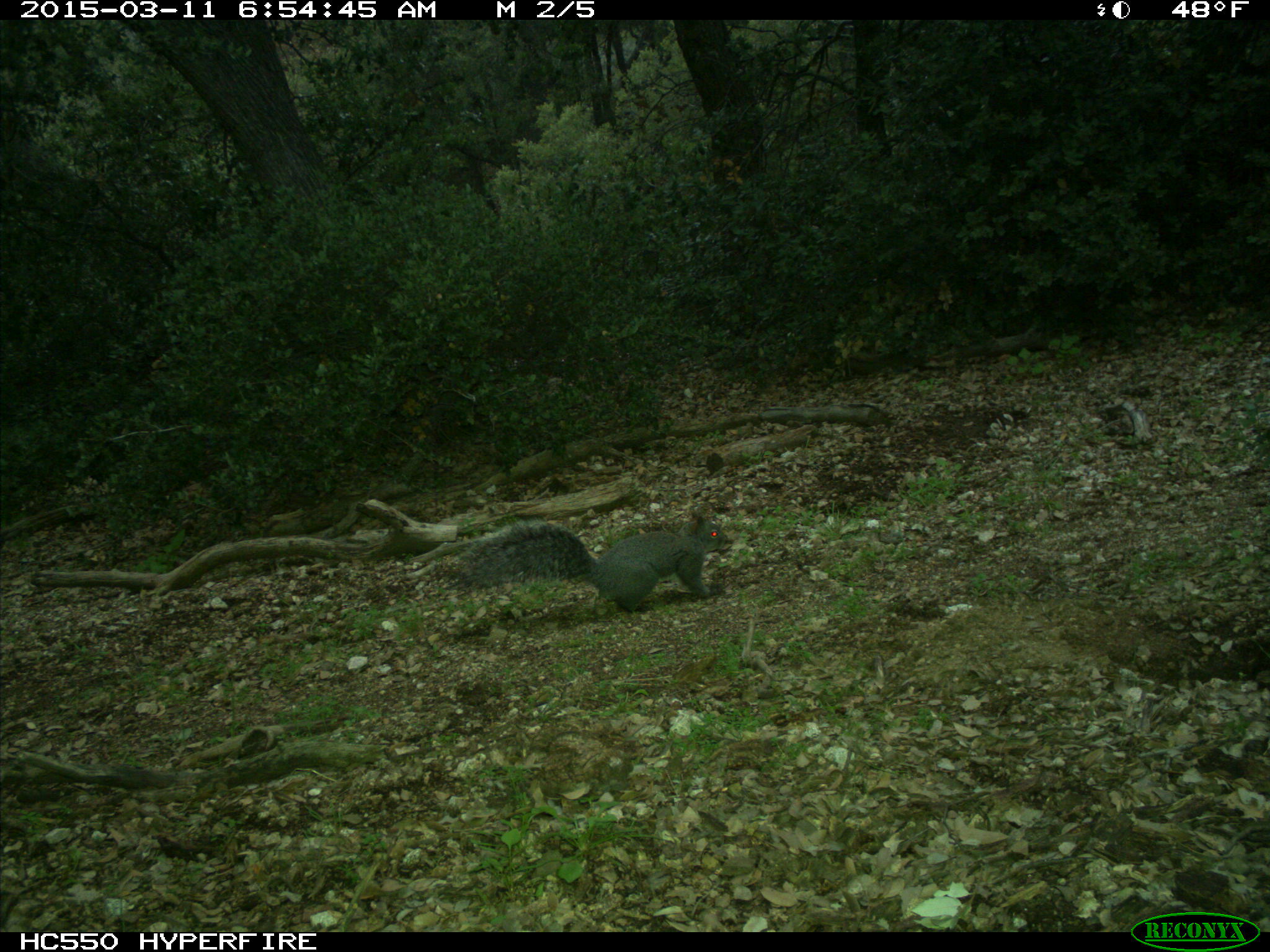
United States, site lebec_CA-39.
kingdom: Animalia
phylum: Chordata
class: Mammalia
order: Rodentia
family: Sciuridae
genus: Sciurus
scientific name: Sciurus carolinensis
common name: eastern gray squirrel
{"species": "Sciurus carolinensis (eastern gray squirrel)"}